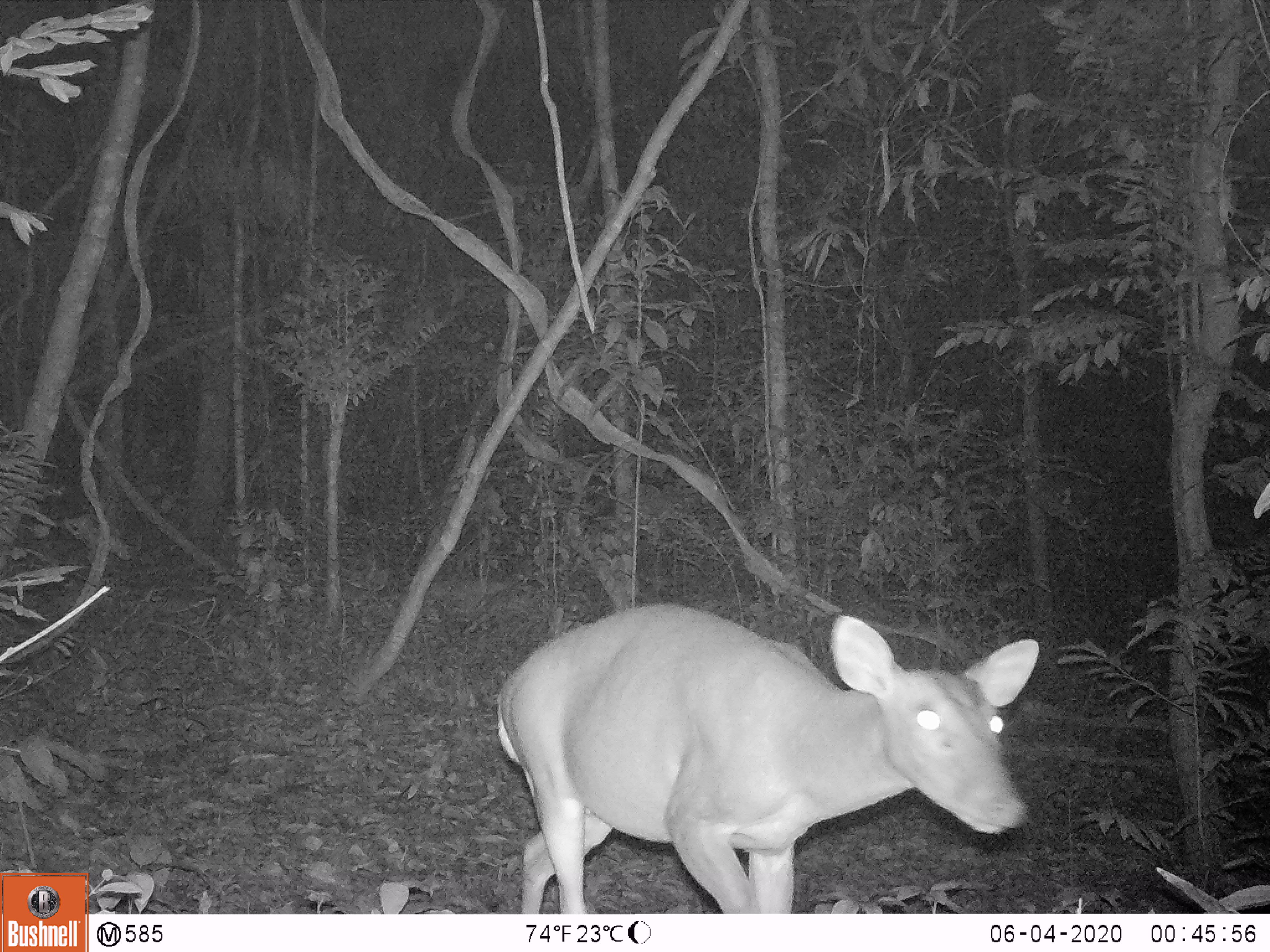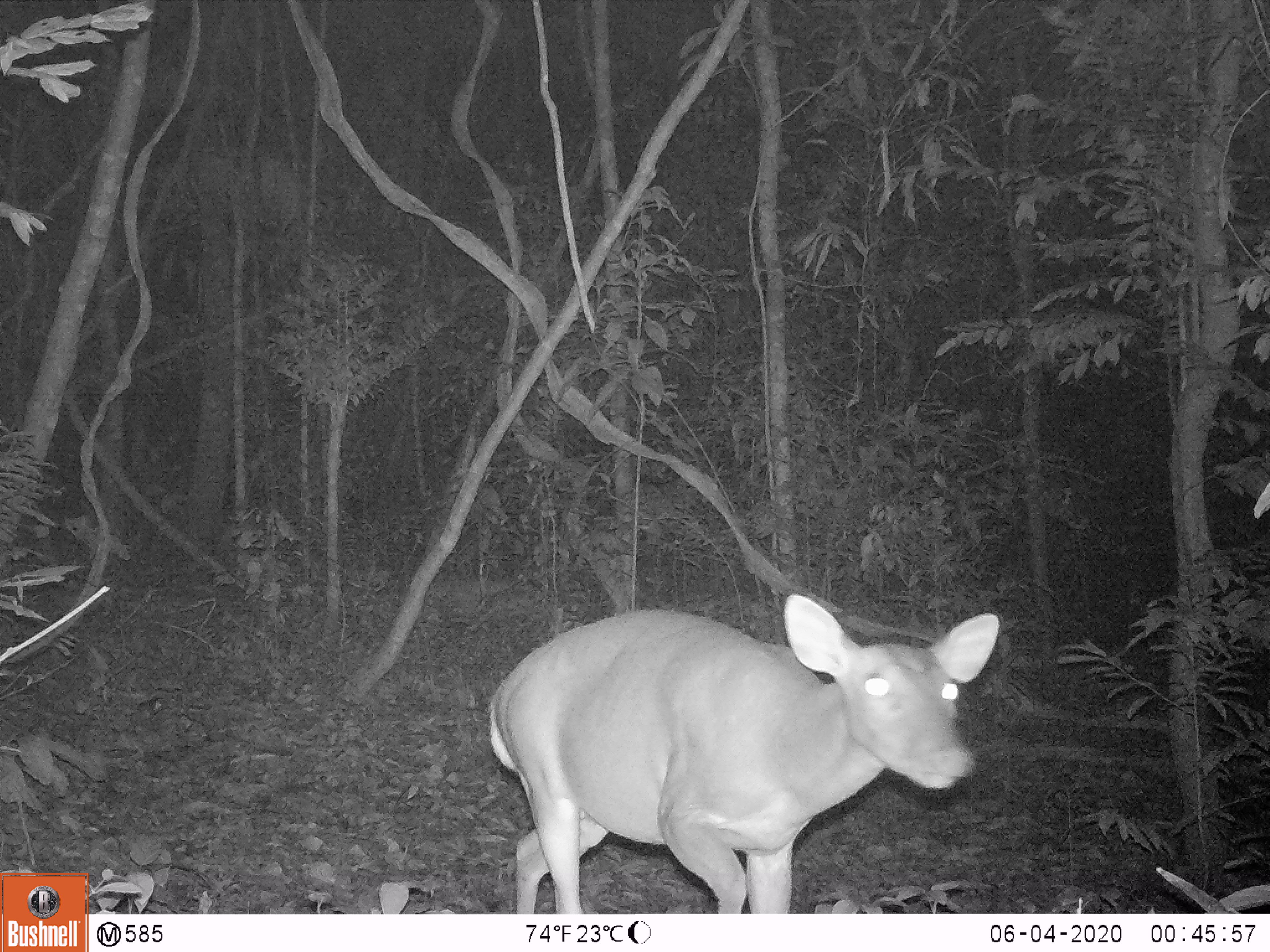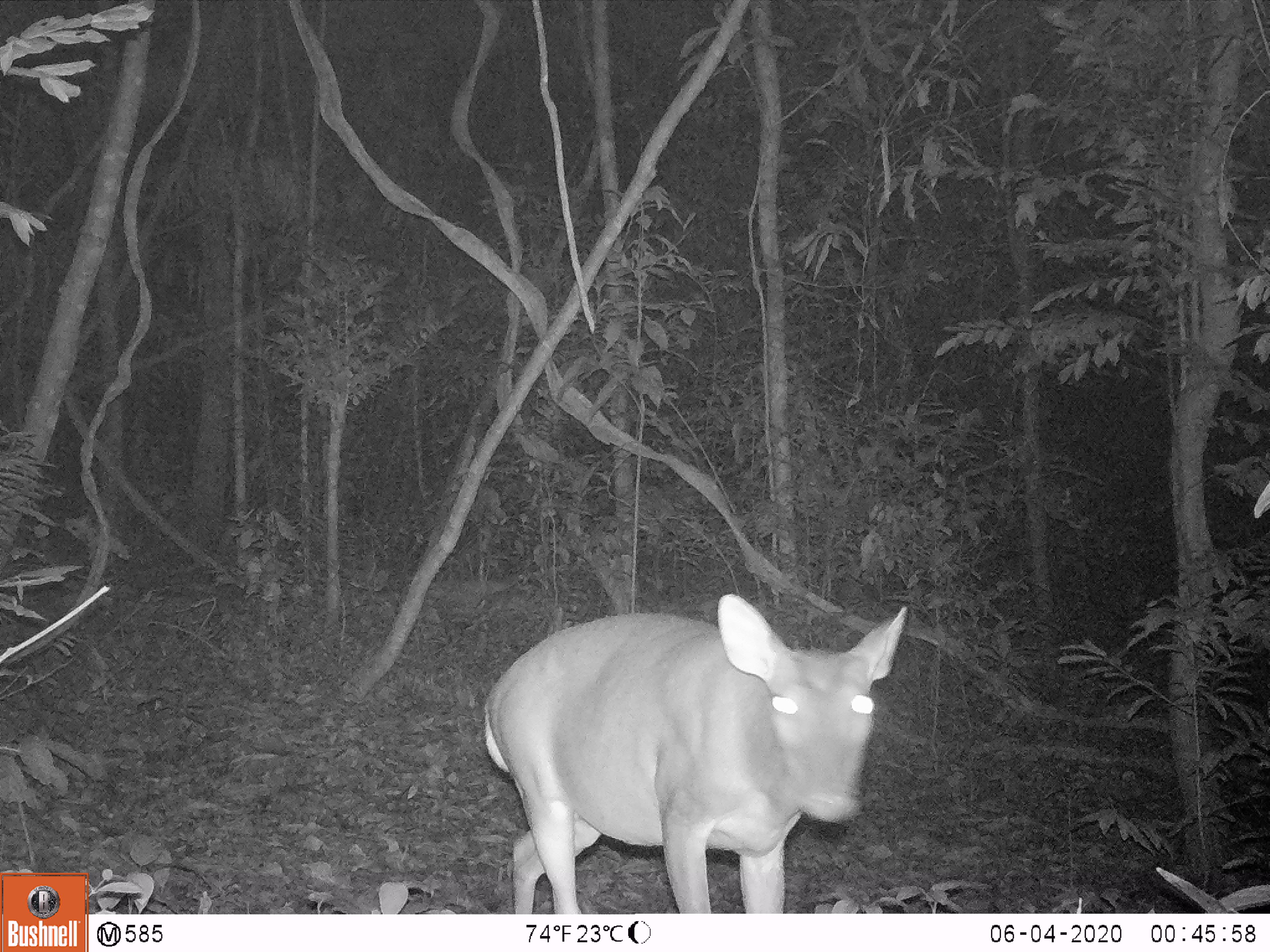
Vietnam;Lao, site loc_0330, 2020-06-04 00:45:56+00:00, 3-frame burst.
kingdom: Animalia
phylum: Chordata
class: Mammalia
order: Artiodactyla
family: Cervidae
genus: Muntiacus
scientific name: Muntiacus vuquangensis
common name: large-antlered muntjac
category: large antlered muntjac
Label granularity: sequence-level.